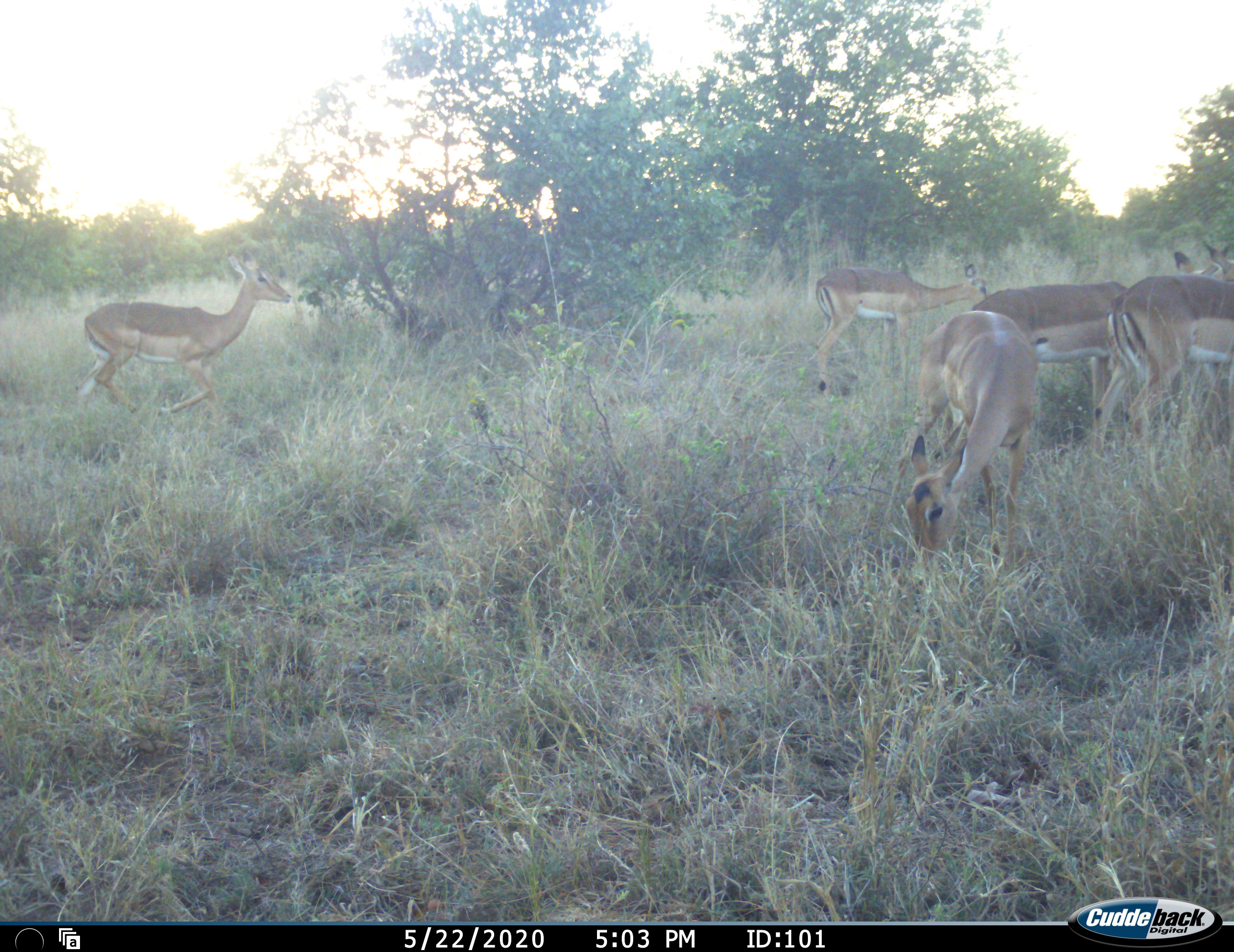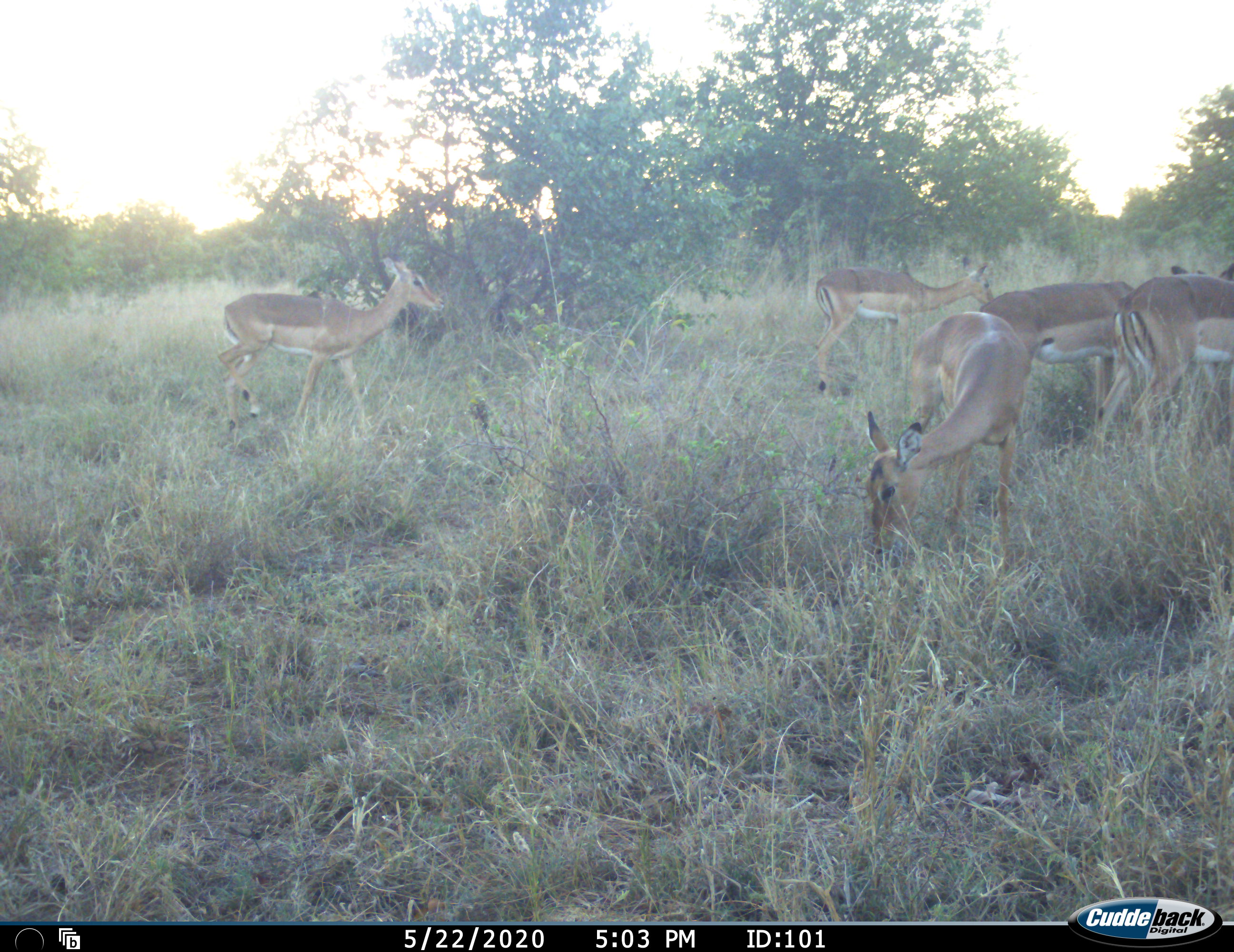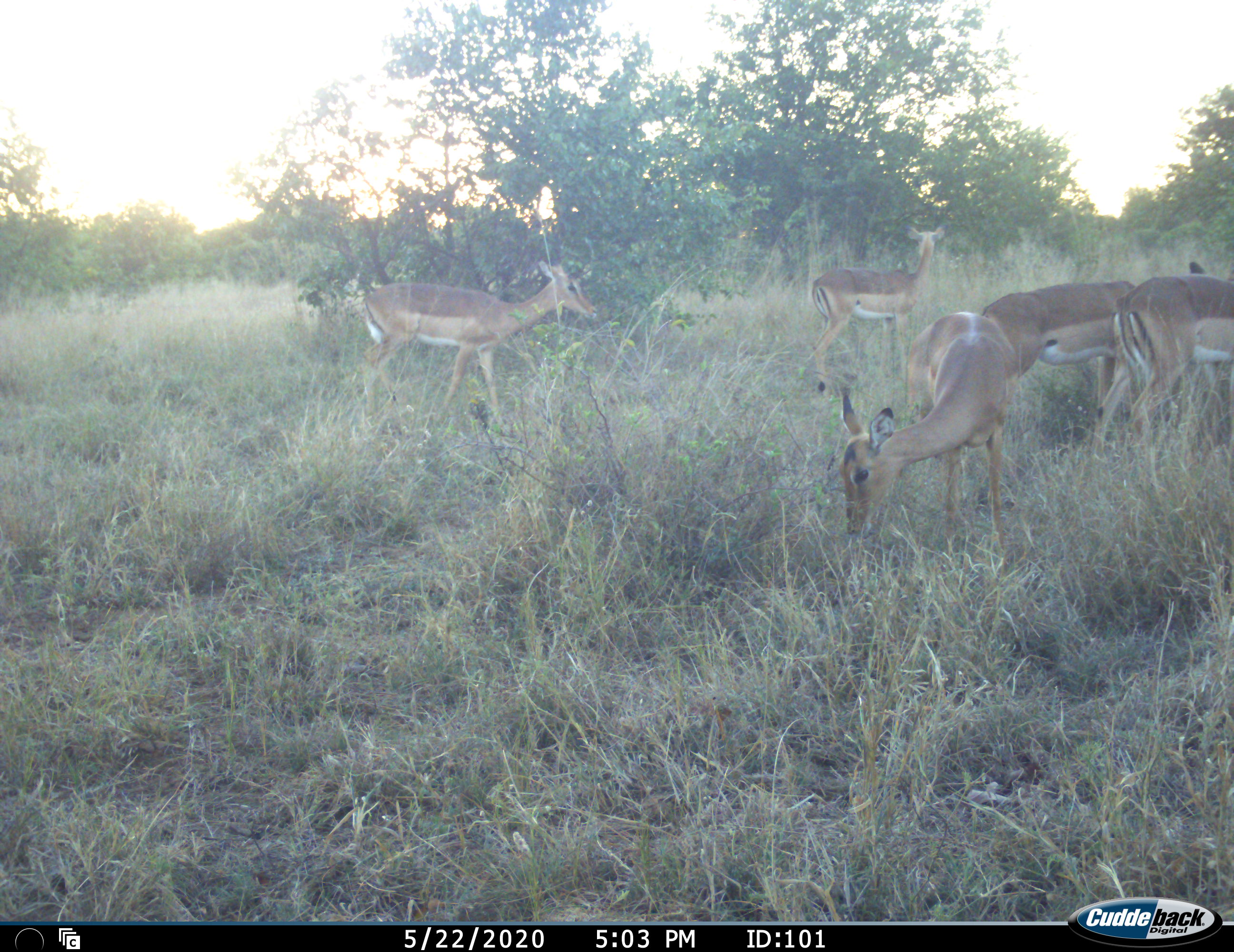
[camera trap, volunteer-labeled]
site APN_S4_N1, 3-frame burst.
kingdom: Animalia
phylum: Chordata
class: Mammalia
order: Artiodactyla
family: Bovidae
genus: Aepyceros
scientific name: Aepyceros melampus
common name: impala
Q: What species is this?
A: Impala (Aepyceros melampus).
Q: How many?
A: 5.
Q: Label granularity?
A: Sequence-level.